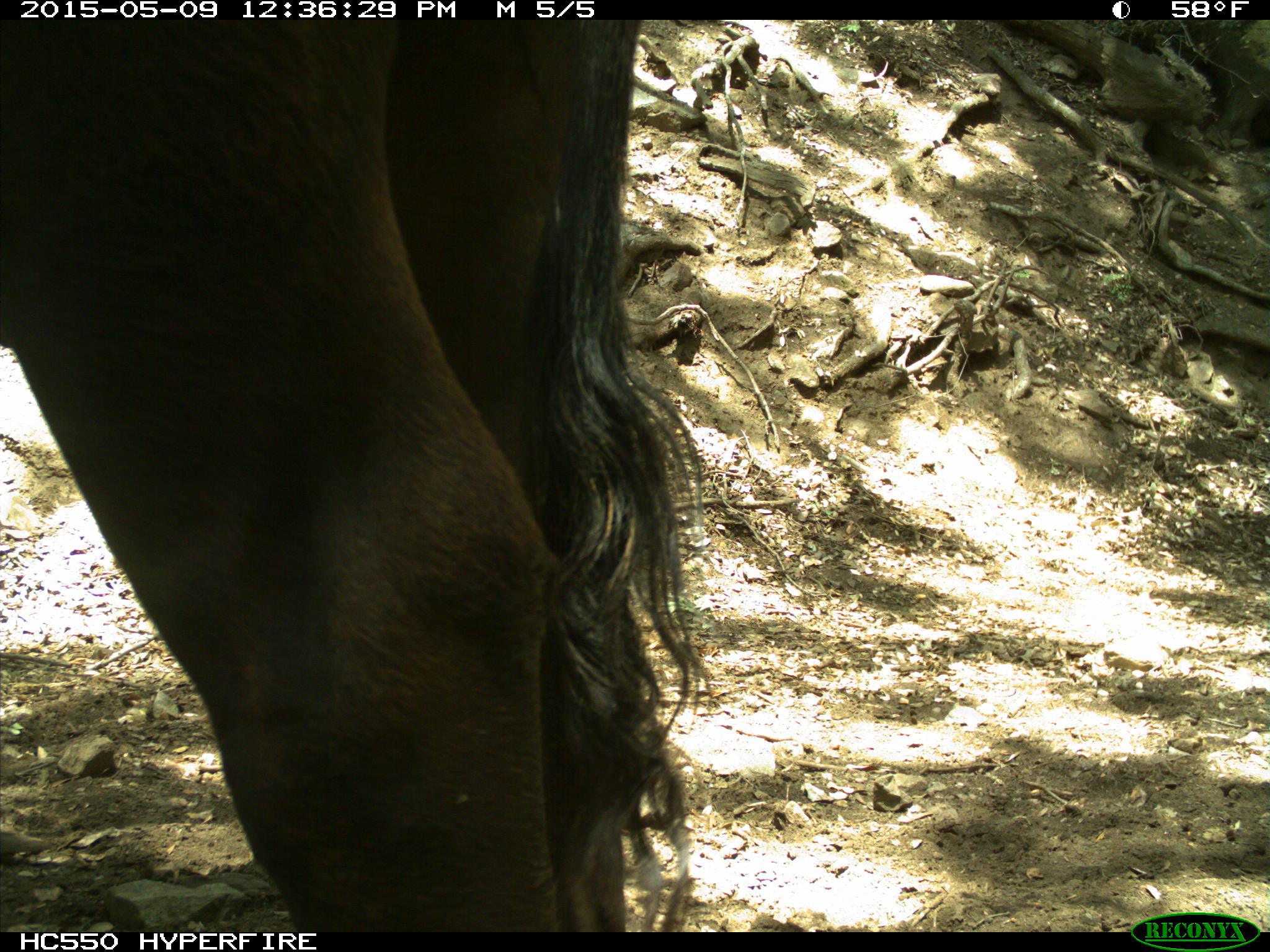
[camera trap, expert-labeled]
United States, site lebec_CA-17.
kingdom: Animalia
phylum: Chordata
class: Mammalia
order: Artiodactyla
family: Bovidae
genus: Bos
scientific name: Bos taurus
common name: domestic cow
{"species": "Bos taurus (domestic cow)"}